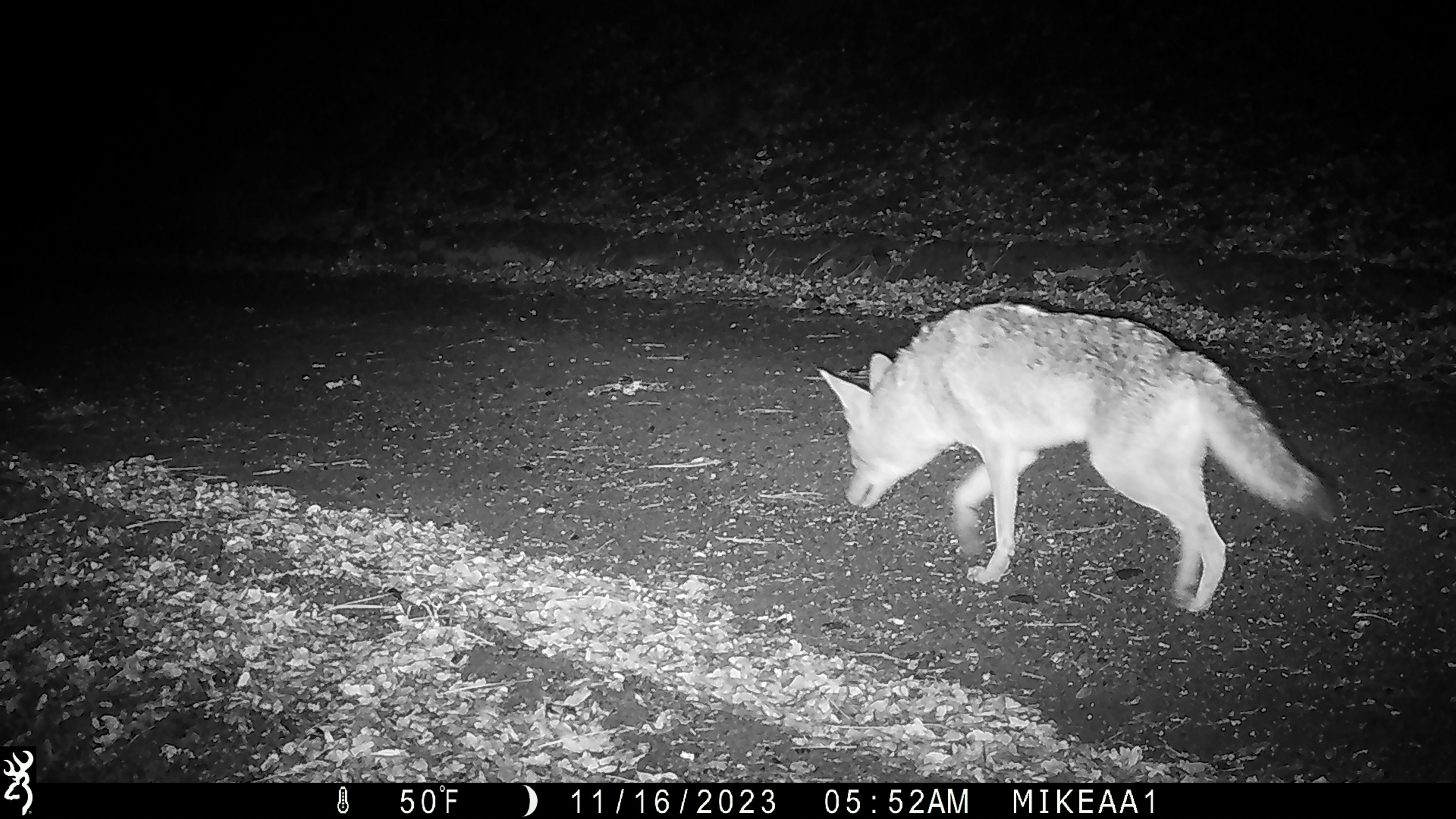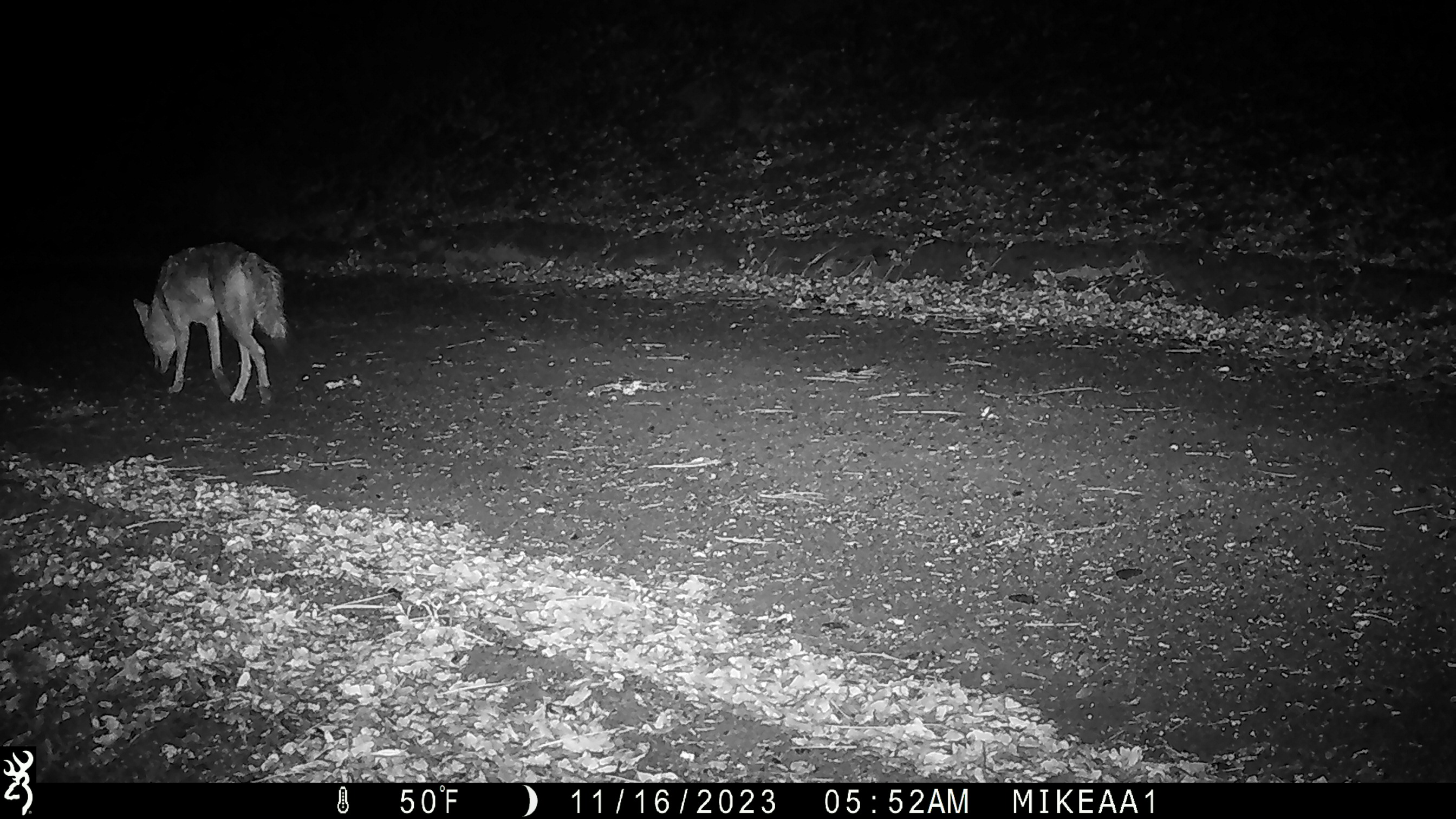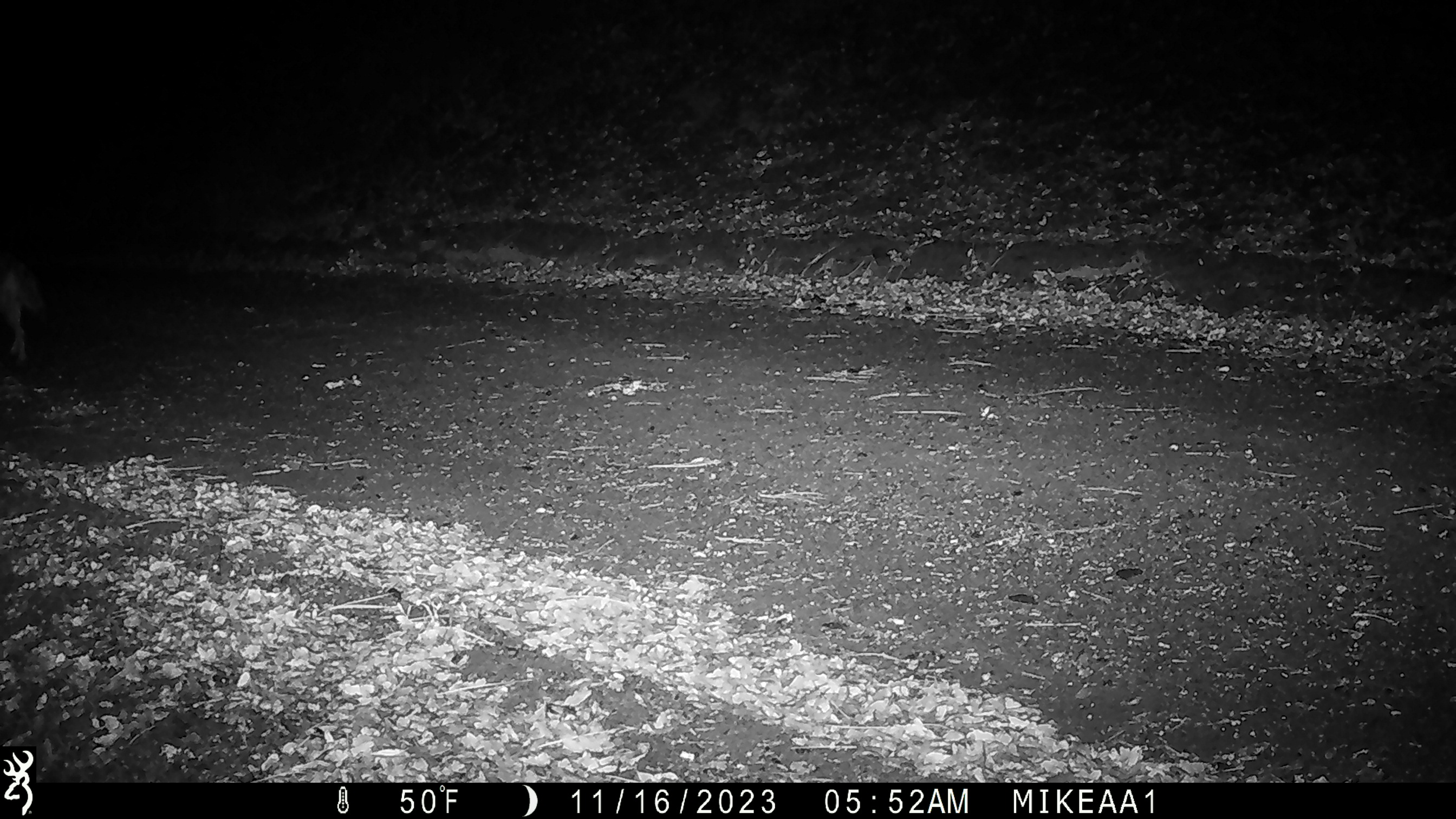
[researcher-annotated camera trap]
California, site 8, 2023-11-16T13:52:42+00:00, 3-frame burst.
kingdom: Animalia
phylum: Chordata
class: Mammalia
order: Carnivora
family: Canidae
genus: Canis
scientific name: Canis latrans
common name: coyote